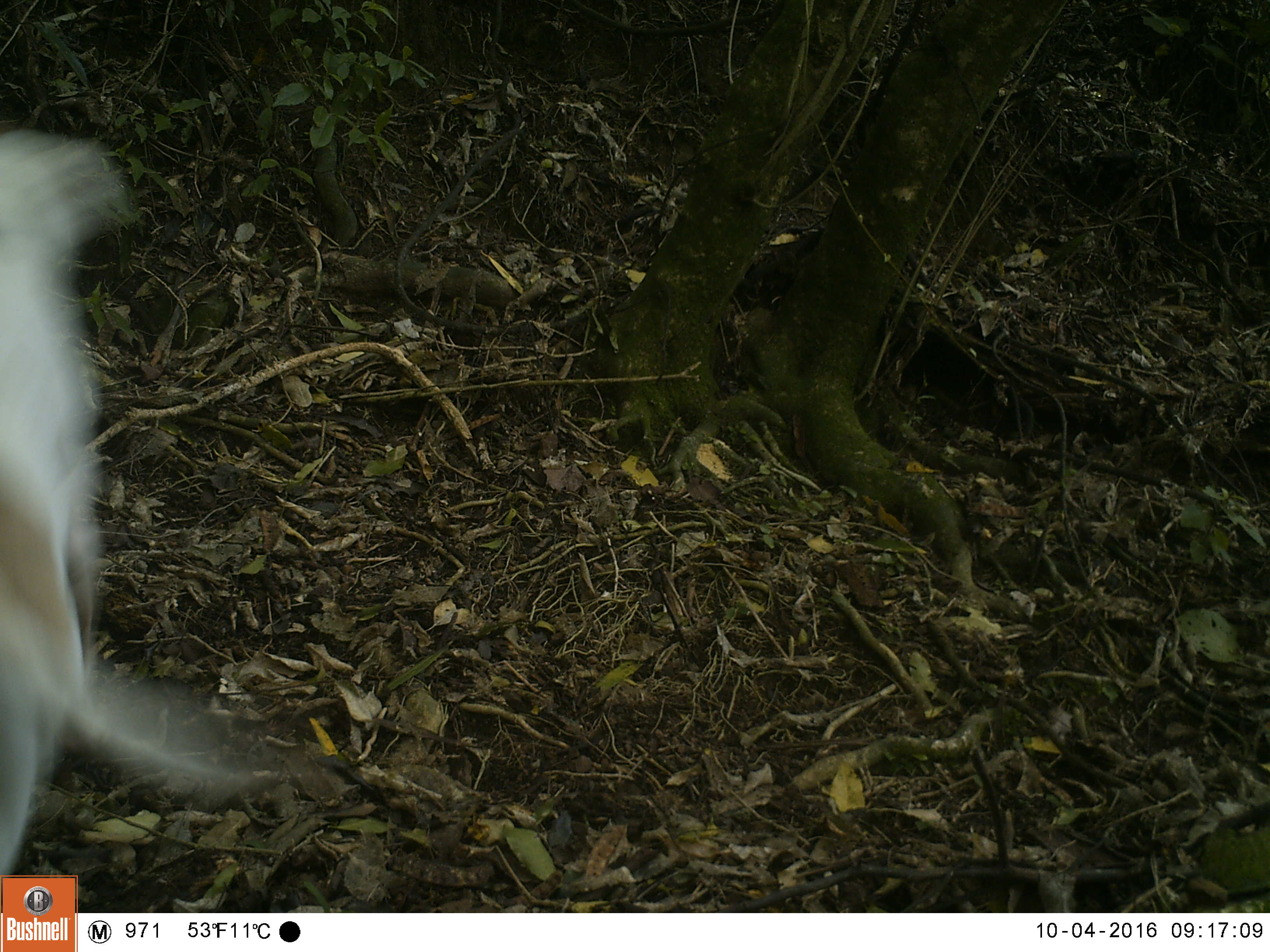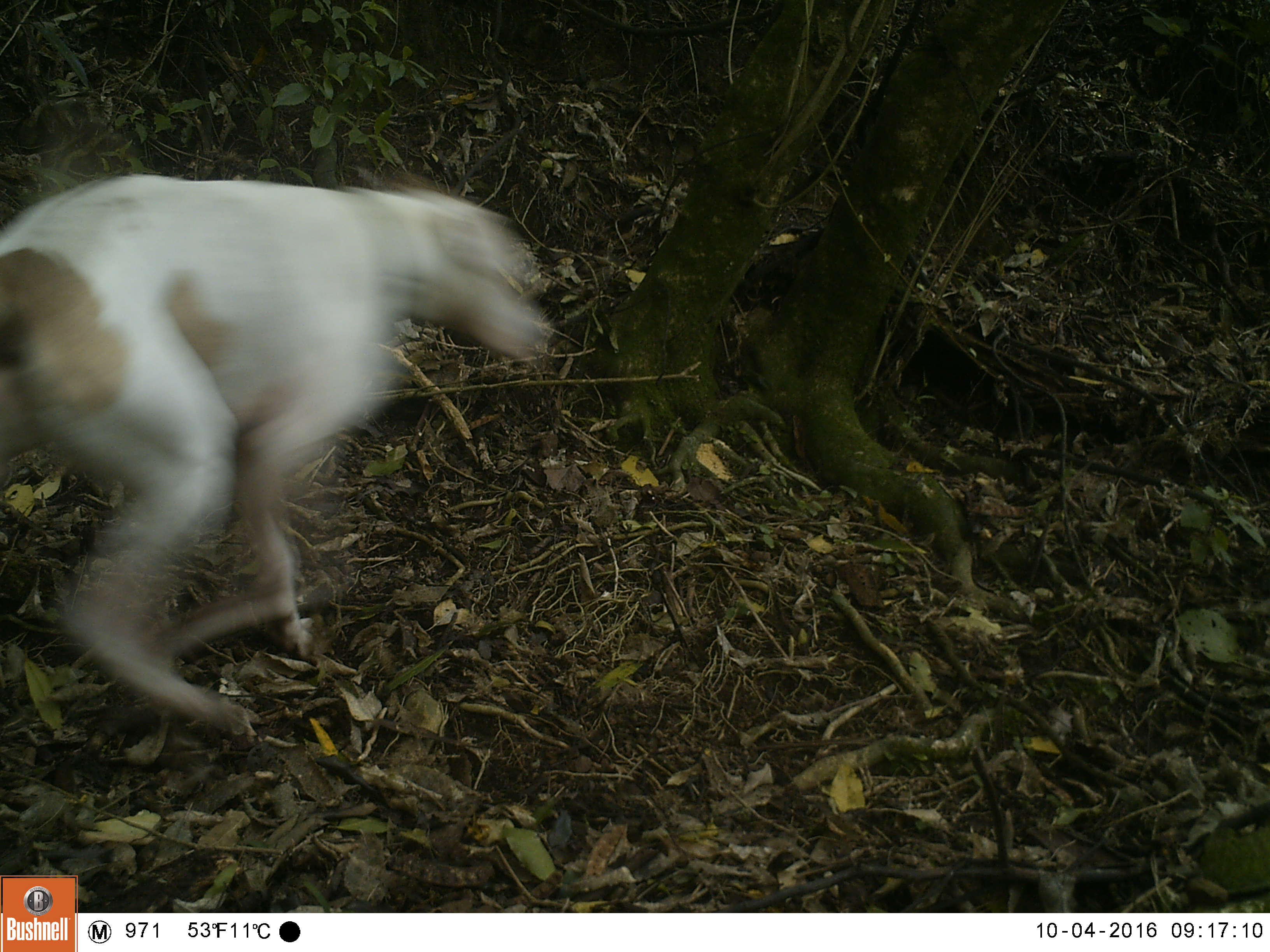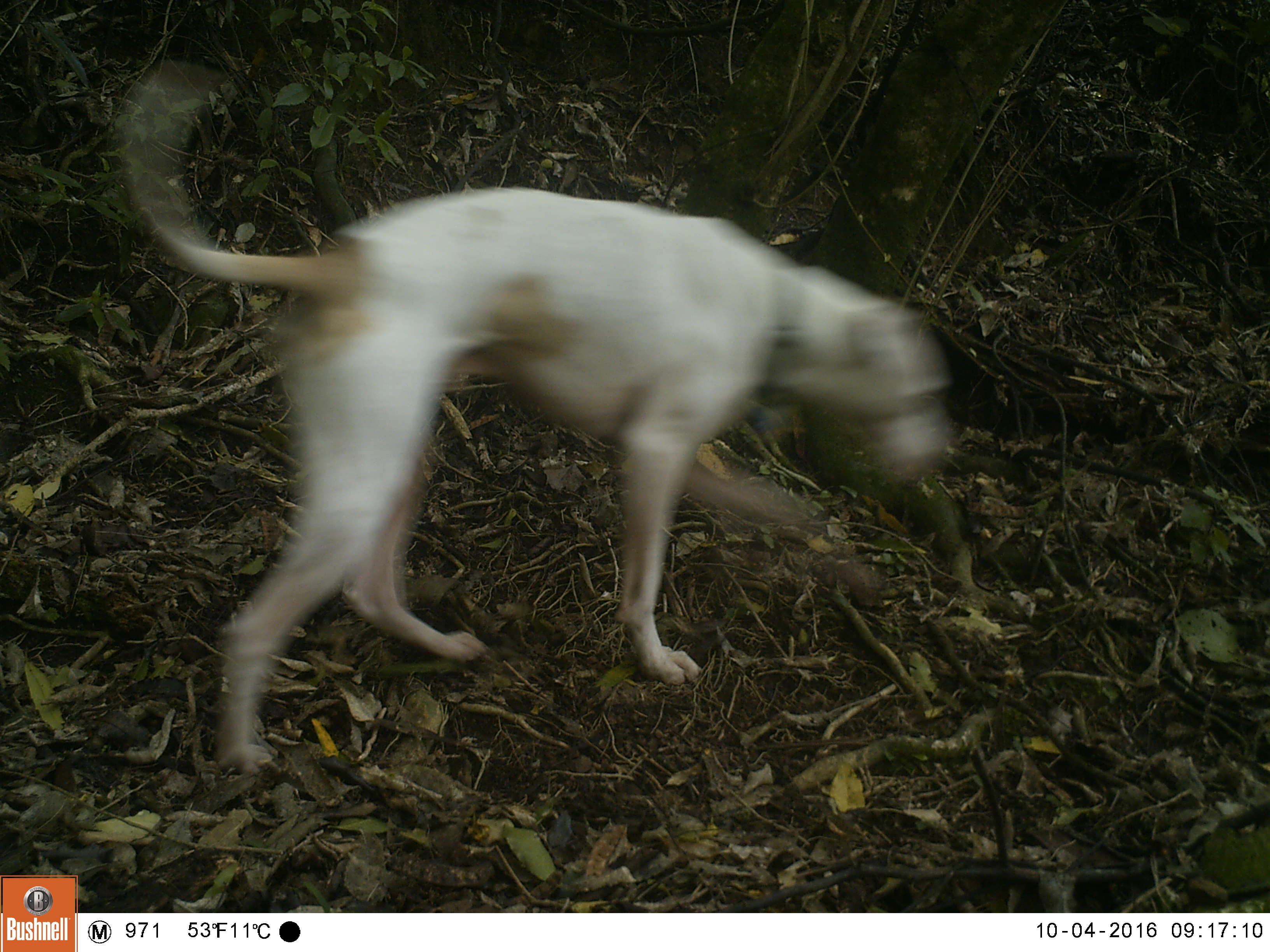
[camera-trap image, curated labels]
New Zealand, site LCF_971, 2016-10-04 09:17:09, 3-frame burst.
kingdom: Animalia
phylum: Chordata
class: Mammalia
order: Carnivora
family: Canidae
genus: Canis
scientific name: Canis familiaris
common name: domestic dog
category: dog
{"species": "dog (domestic dog) (Canis familiaris)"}